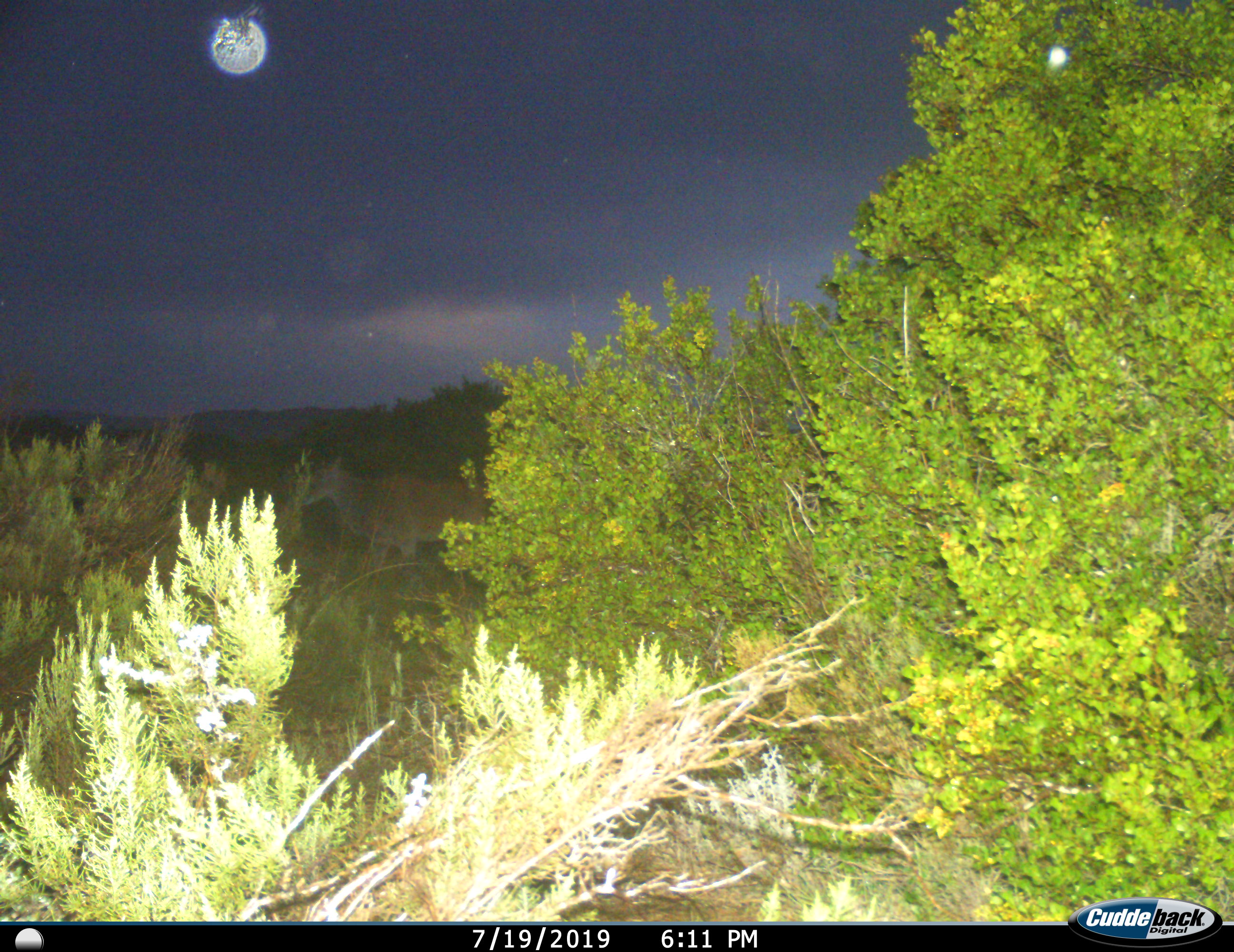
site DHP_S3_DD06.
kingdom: Animalia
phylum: Chordata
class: Mammalia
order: Artiodactyla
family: Bovidae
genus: Tragelaphus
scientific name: Tragelaphus oryx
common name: eland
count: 1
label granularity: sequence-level